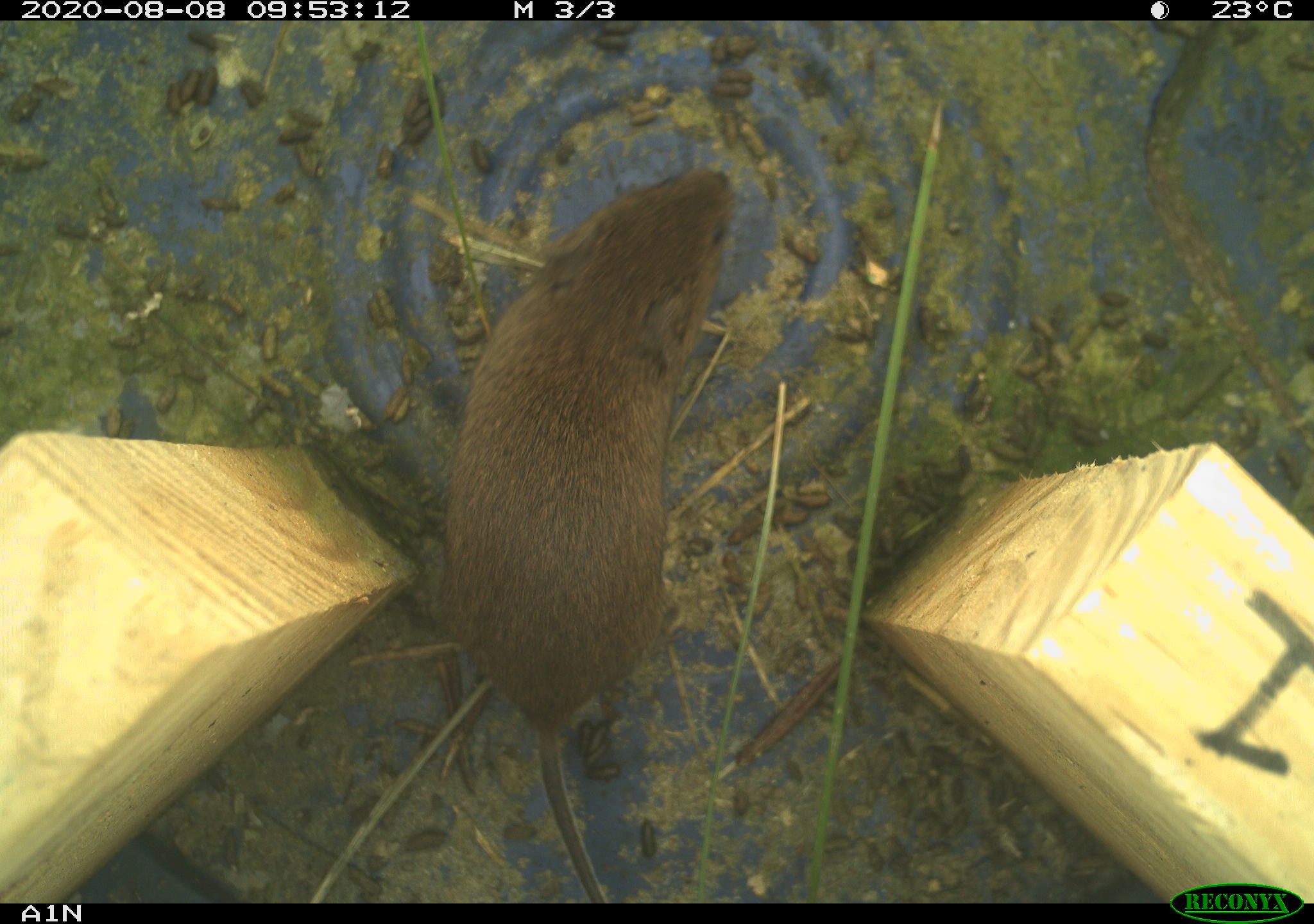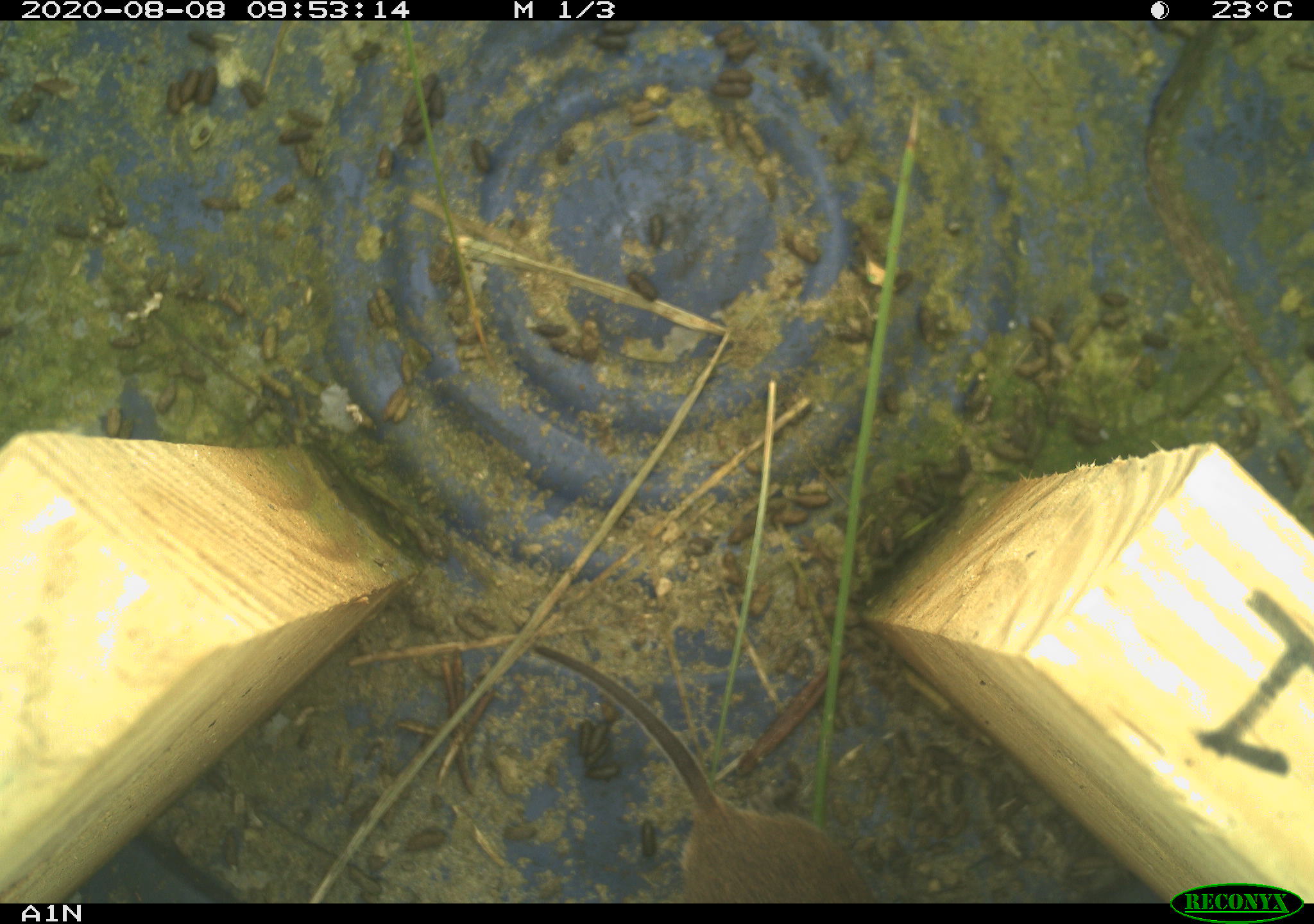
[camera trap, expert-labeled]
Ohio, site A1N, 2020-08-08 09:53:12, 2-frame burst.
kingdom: Animalia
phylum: Chordata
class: Mammalia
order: Rodentia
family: Cricetidae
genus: Microtus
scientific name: Microtus pennsylvanicus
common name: meadow vole